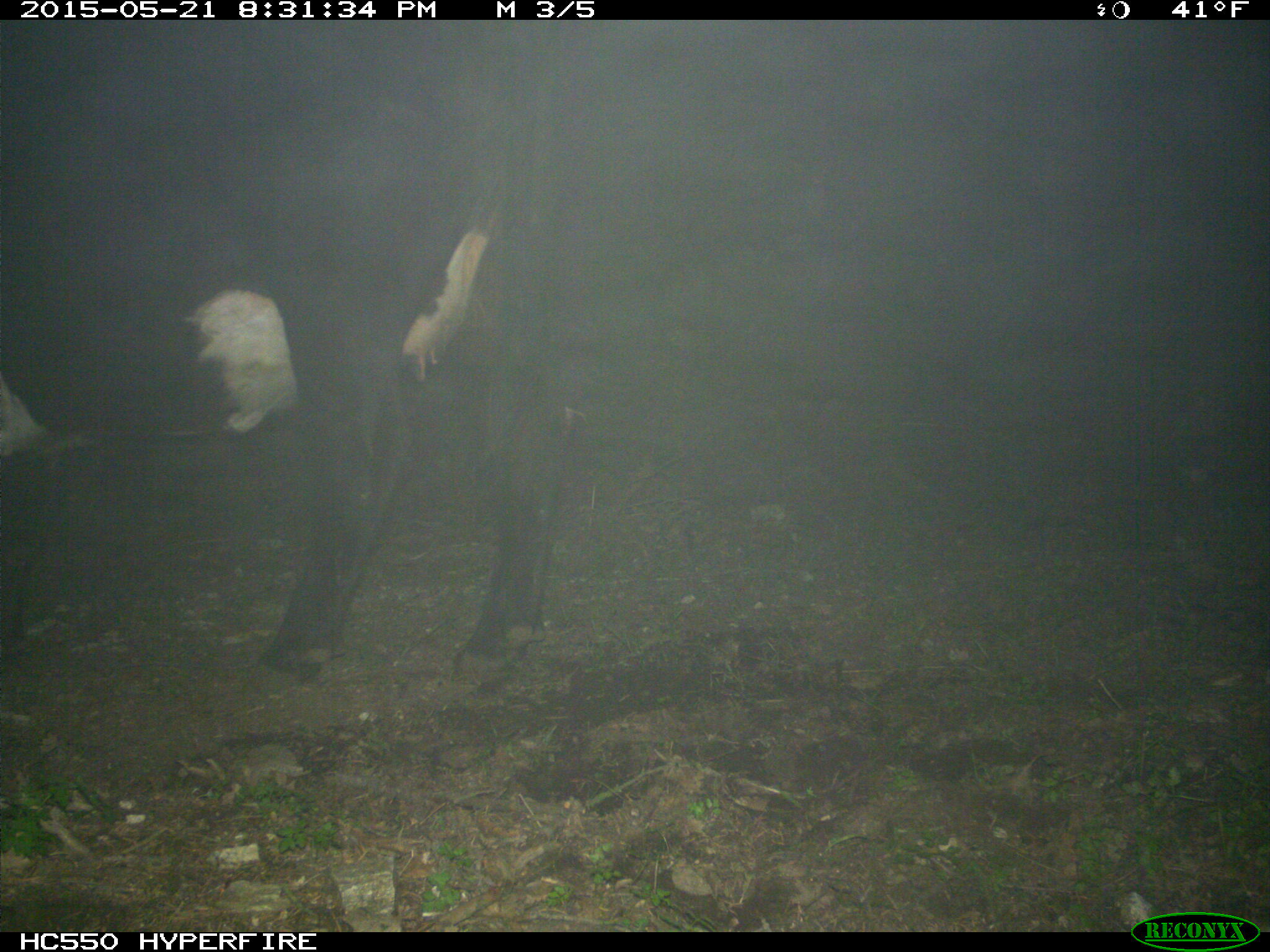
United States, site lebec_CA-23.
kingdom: Animalia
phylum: Chordata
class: Mammalia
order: Artiodactyla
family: Bovidae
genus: Bos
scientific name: Bos taurus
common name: domestic cow